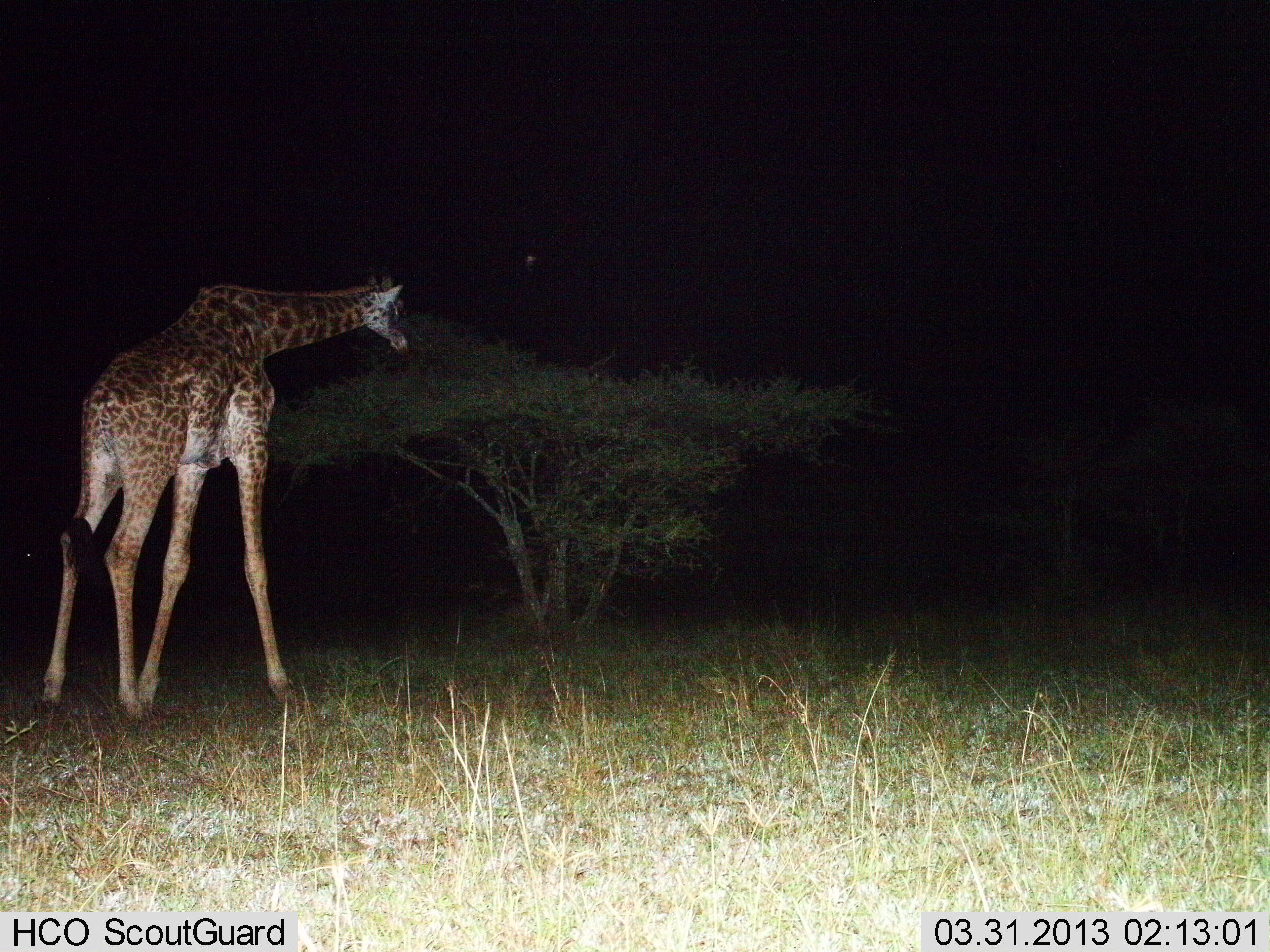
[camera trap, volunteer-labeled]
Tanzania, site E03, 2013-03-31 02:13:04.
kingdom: Animalia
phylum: Chordata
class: Mammalia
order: Artiodactyla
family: Giraffidae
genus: Giraffa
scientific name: Giraffa camelopardalis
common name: giraffe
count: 1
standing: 29%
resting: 0%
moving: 17%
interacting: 0%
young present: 0%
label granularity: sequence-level